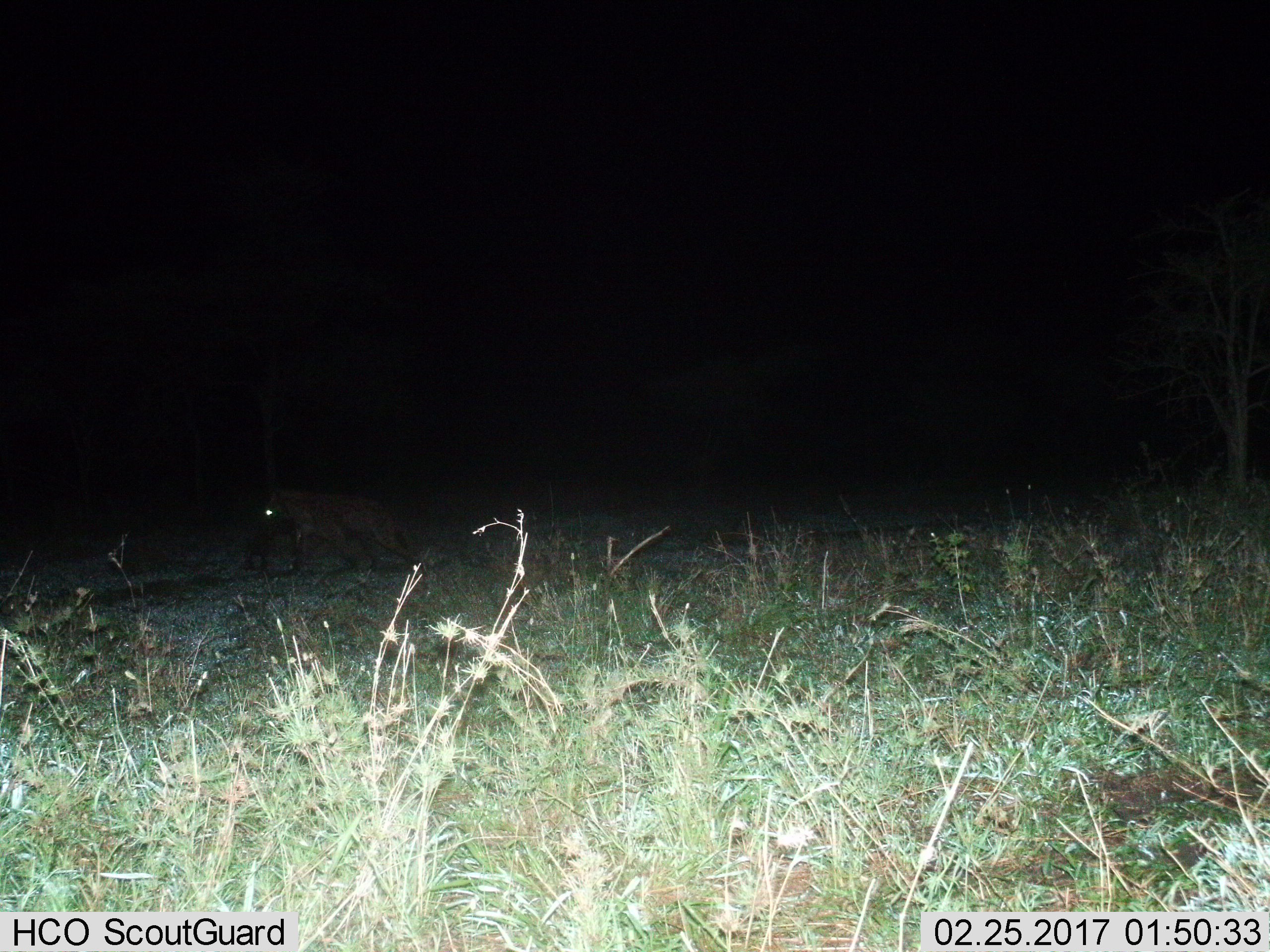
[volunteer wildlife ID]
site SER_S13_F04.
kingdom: Animalia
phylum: Chordata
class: Mammalia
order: Carnivora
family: Hyaenidae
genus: Crocuta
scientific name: Crocuta crocuta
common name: spotted hyena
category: hyenaspotted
Hyenaspotted (spotted hyena) (Crocuta crocuta), count 1. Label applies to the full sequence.